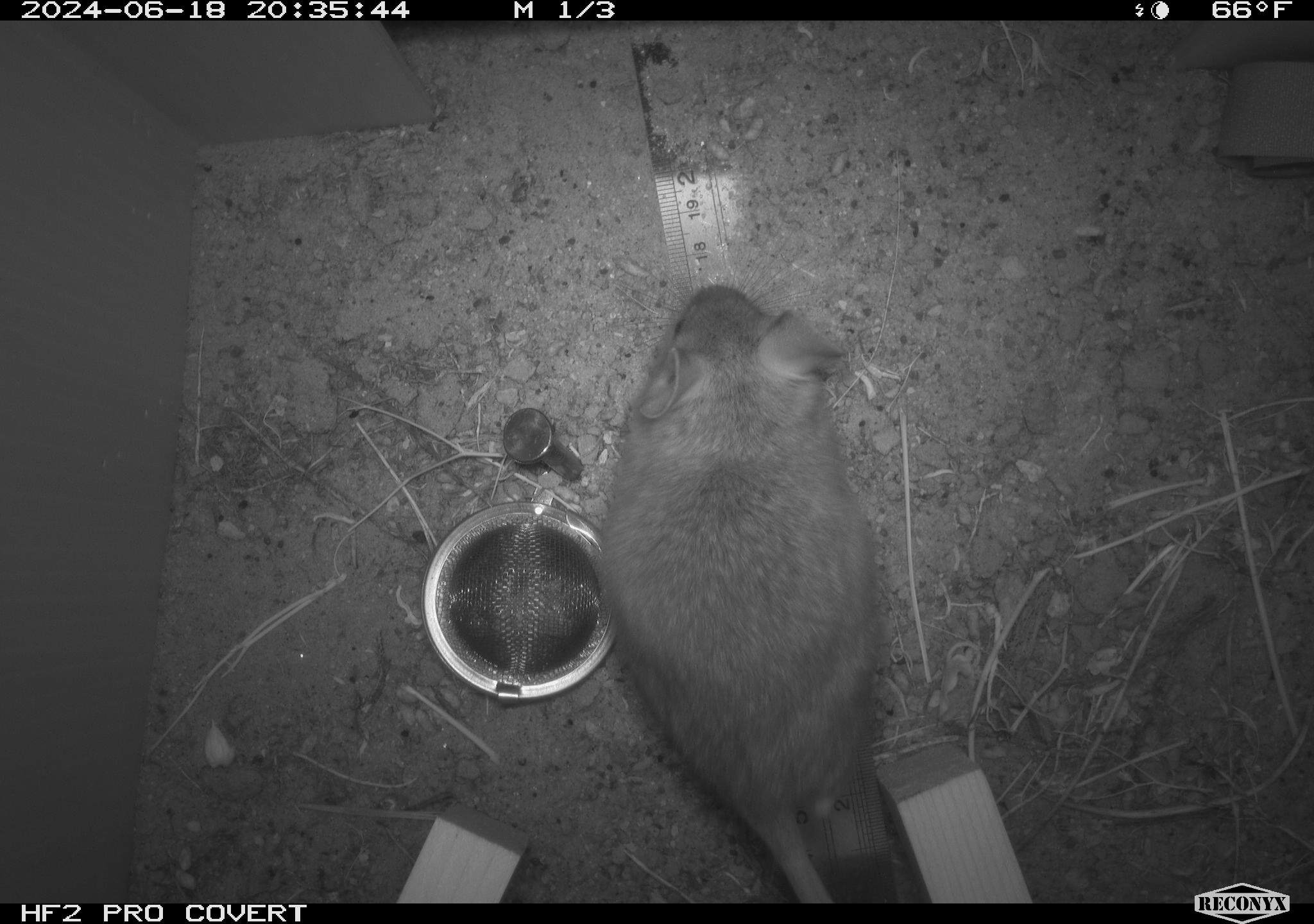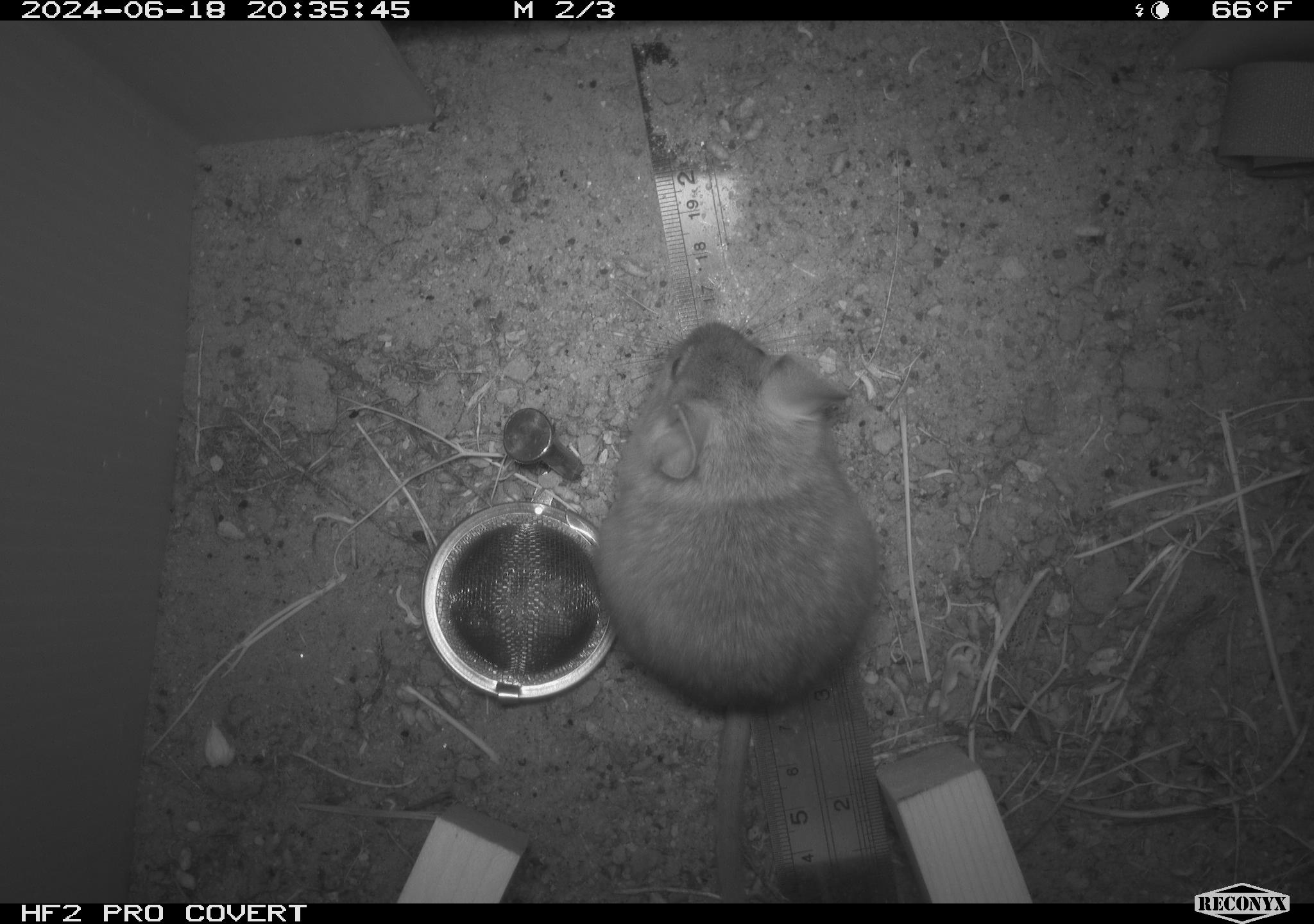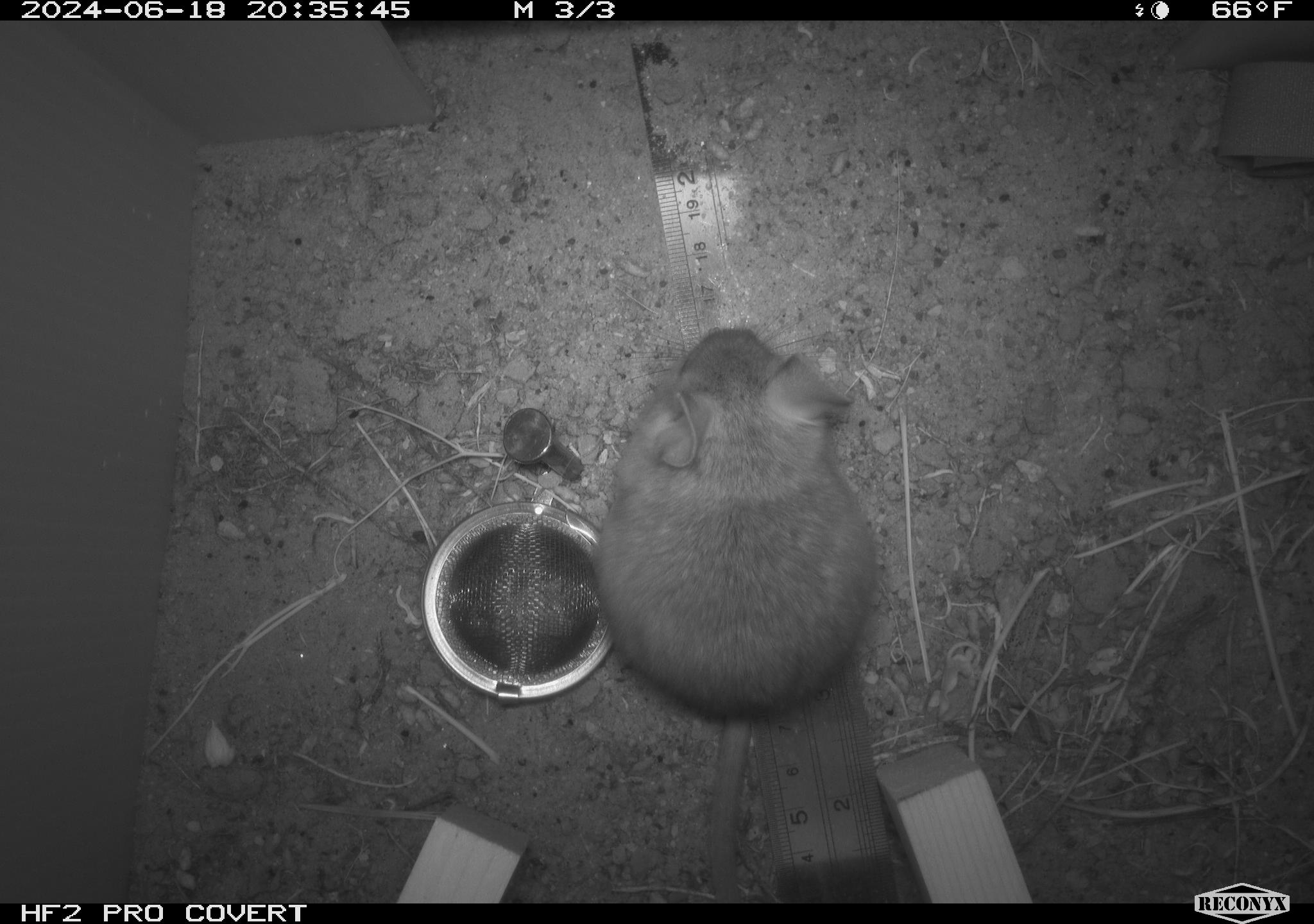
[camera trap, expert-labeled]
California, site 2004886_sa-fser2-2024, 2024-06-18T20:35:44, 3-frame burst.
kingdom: Animalia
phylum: Chordata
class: Mammalia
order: Rodentia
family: Cricetidae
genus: Neotoma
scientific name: Neotoma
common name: pack rat or woodrat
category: neotoma species